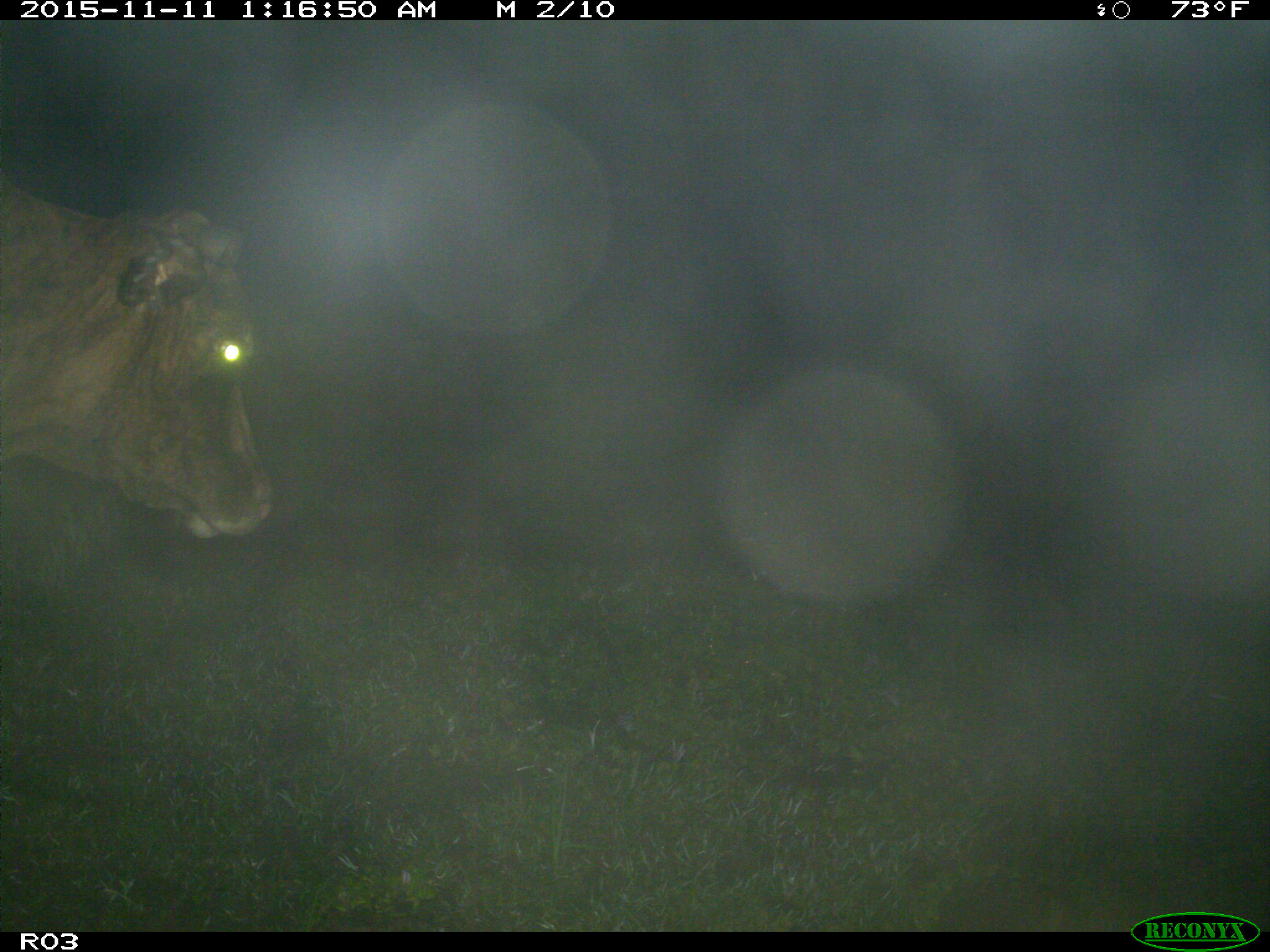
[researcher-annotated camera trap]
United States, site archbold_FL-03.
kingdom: Animalia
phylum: Chordata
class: Mammalia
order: Artiodactyla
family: Bovidae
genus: Bos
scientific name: Bos taurus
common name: domestic cow